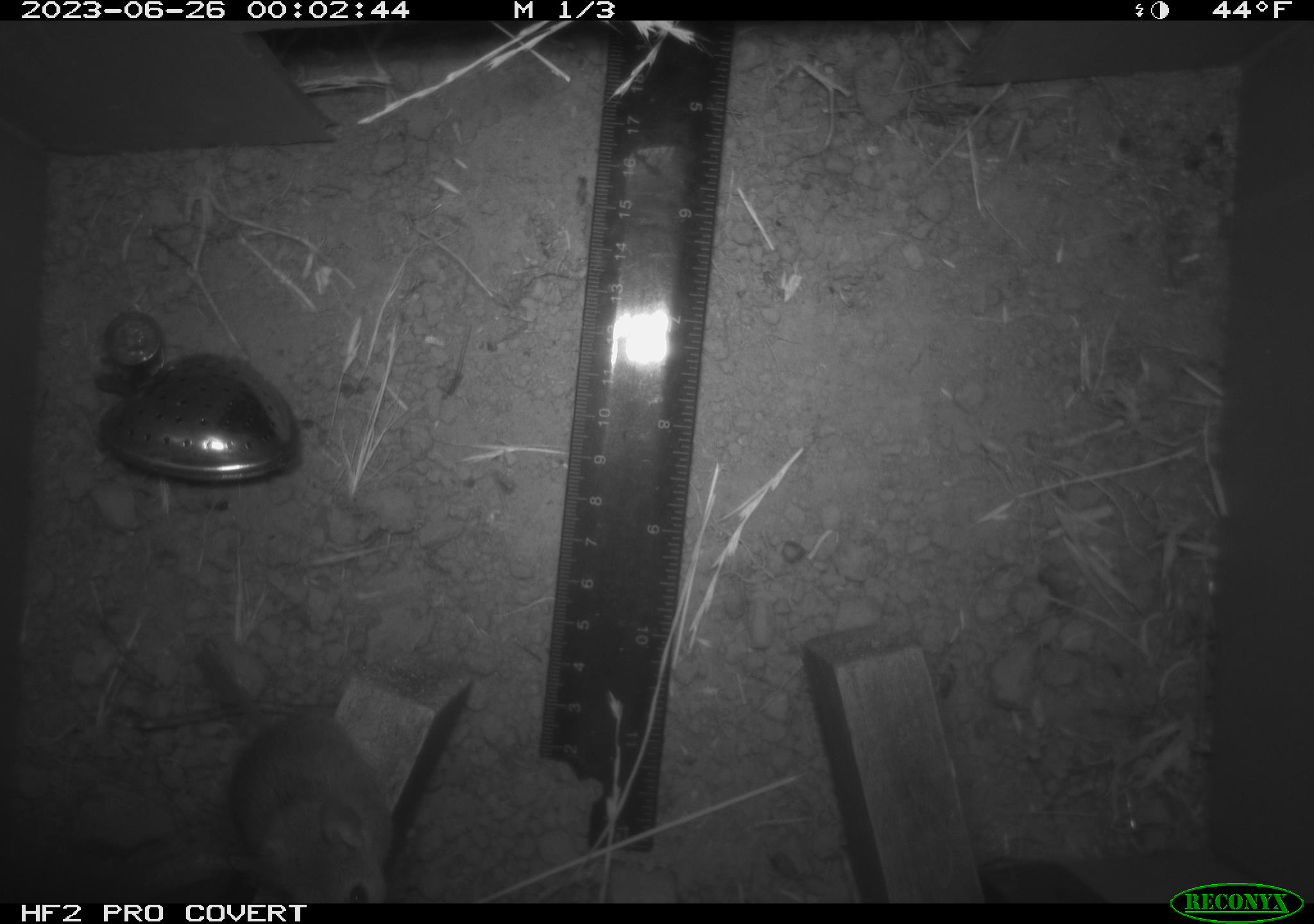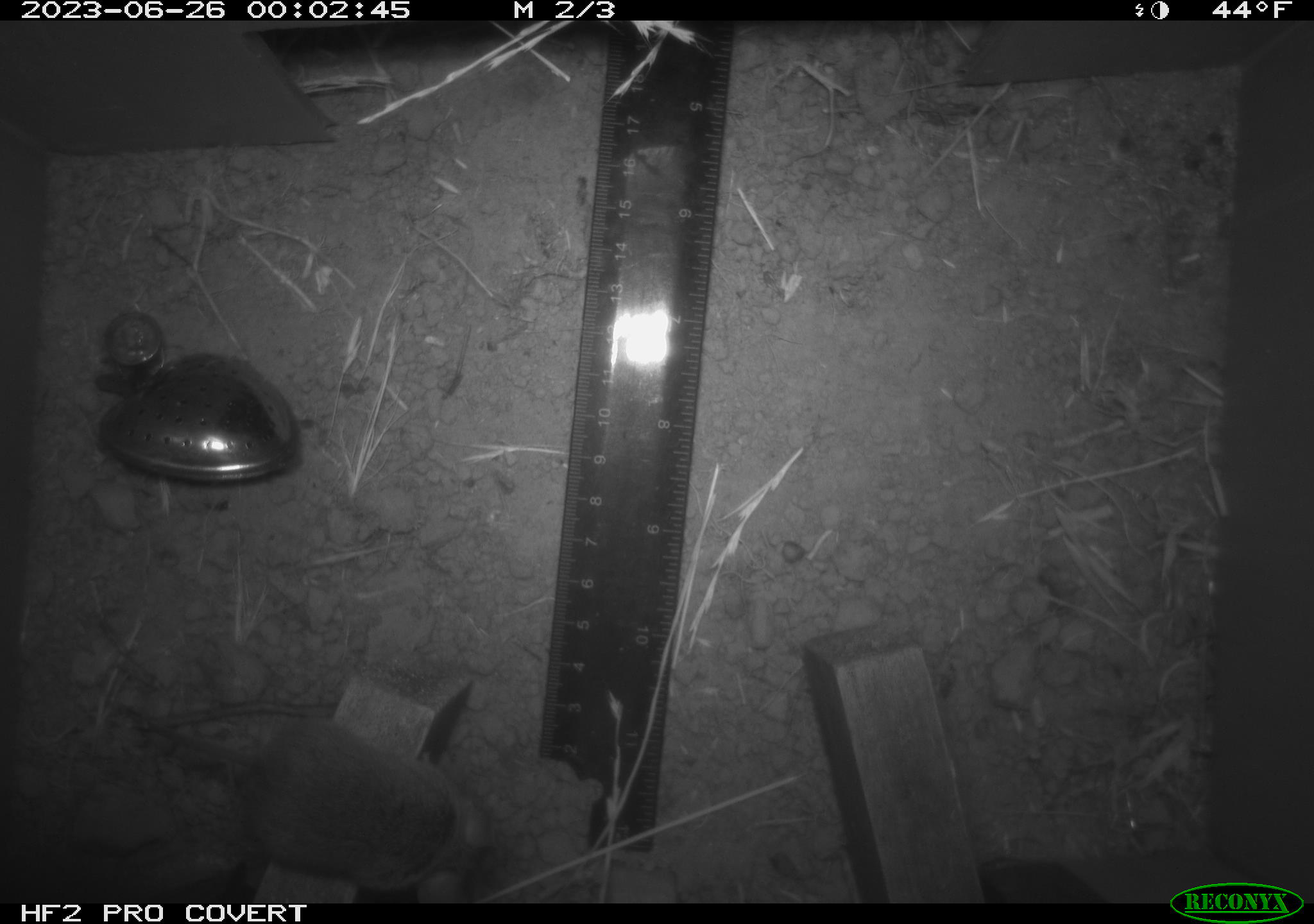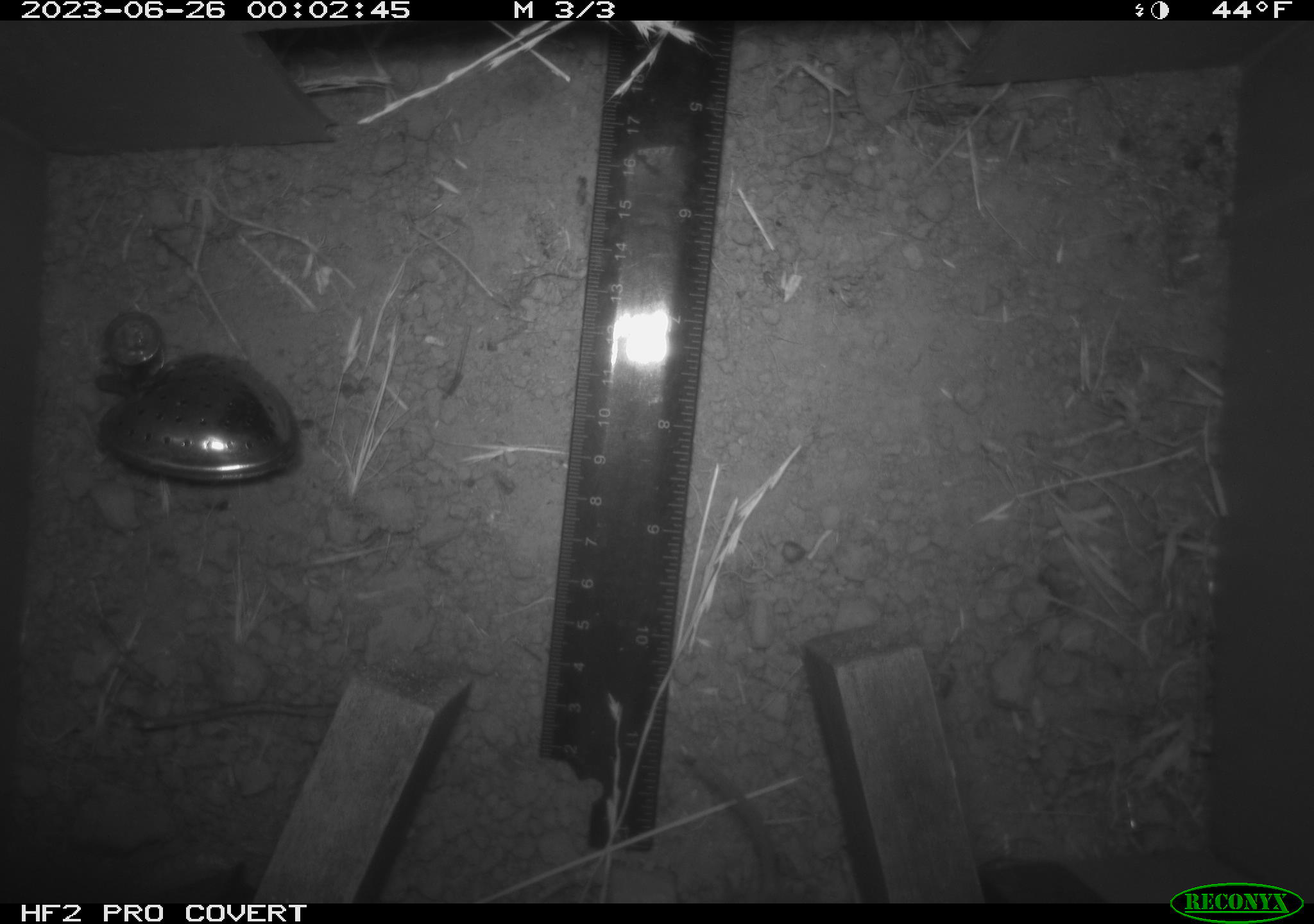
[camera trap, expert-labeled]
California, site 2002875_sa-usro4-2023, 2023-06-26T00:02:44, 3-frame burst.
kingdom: Animalia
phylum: Chordata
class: Mammalia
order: Rodentia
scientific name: Rodentia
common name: mouse species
Mouse species (Rodentia).